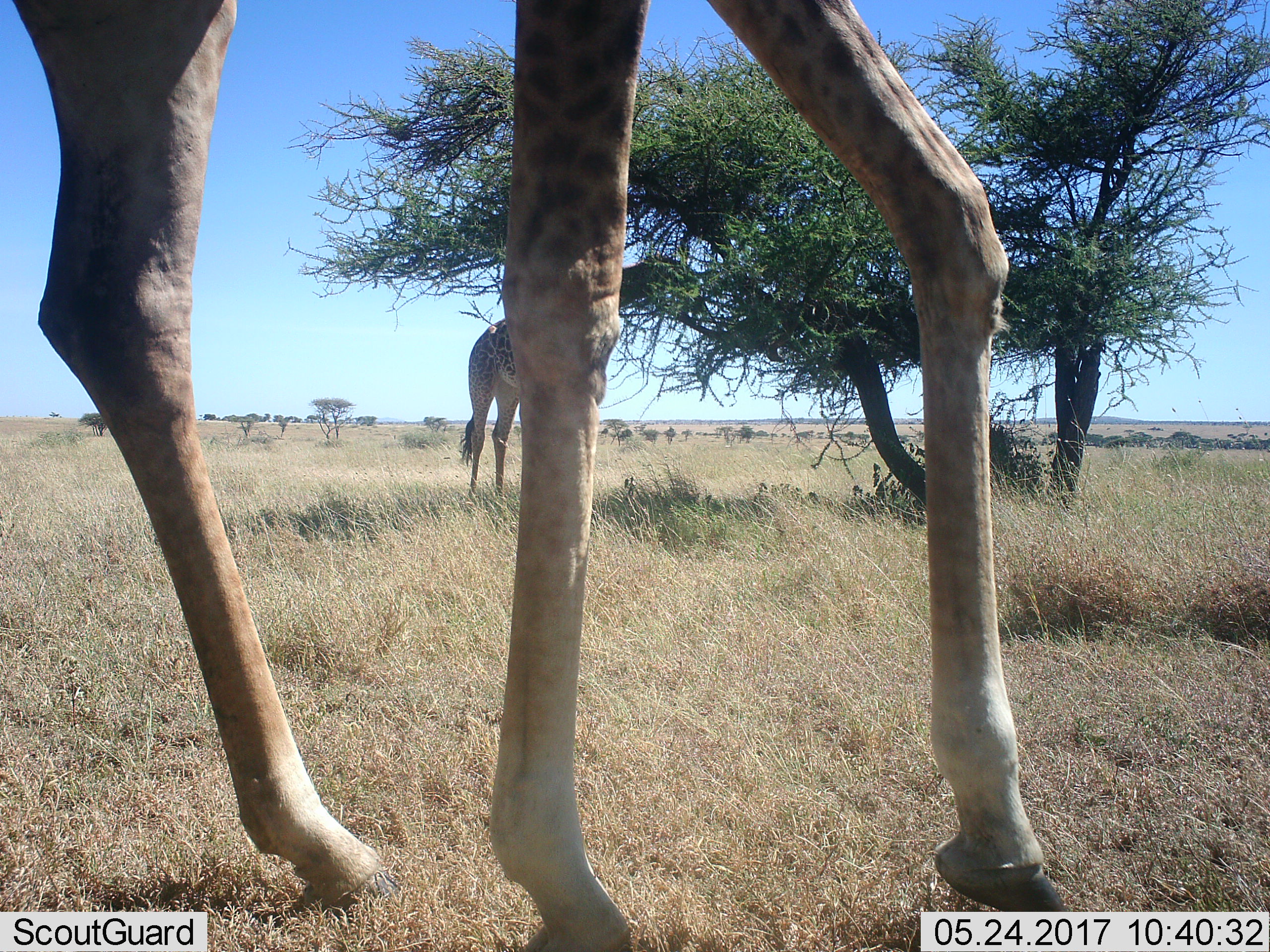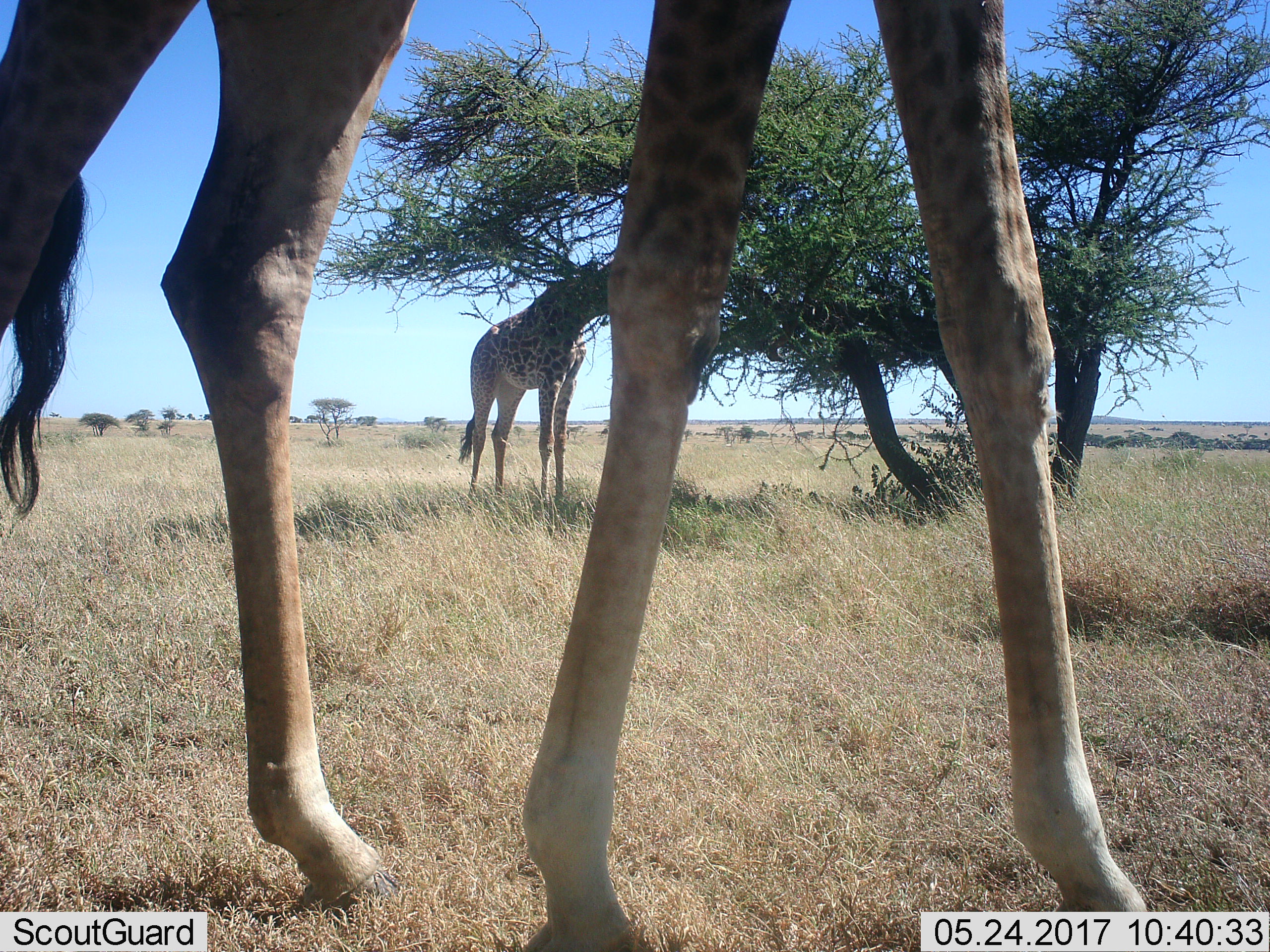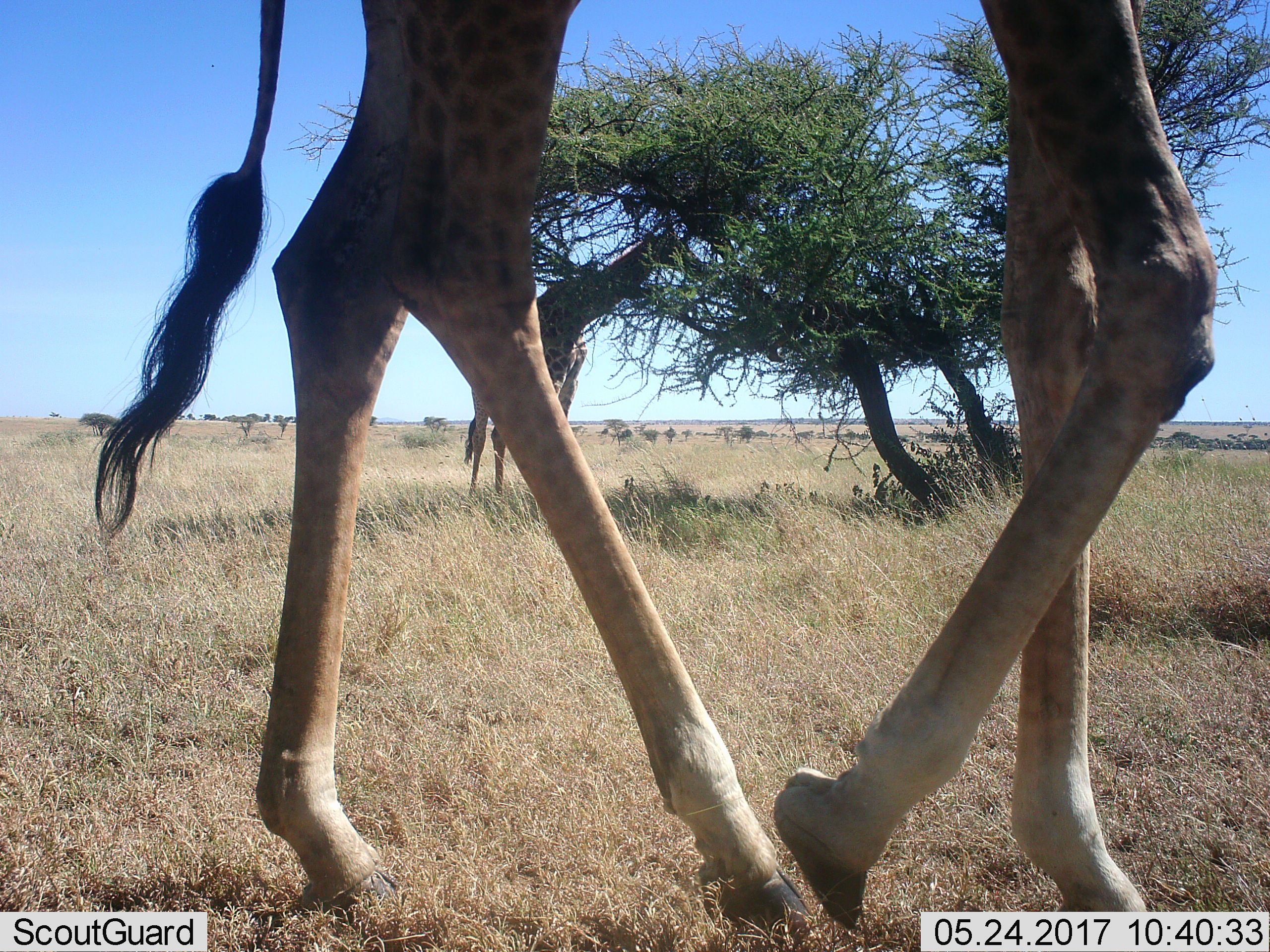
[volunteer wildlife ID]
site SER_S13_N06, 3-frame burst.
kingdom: Animalia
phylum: Chordata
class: Mammalia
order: Artiodactyla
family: Giraffidae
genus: Giraffa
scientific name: Giraffa camelopardalis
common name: giraffe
Giraffe (Giraffa camelopardalis), count 2. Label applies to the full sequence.